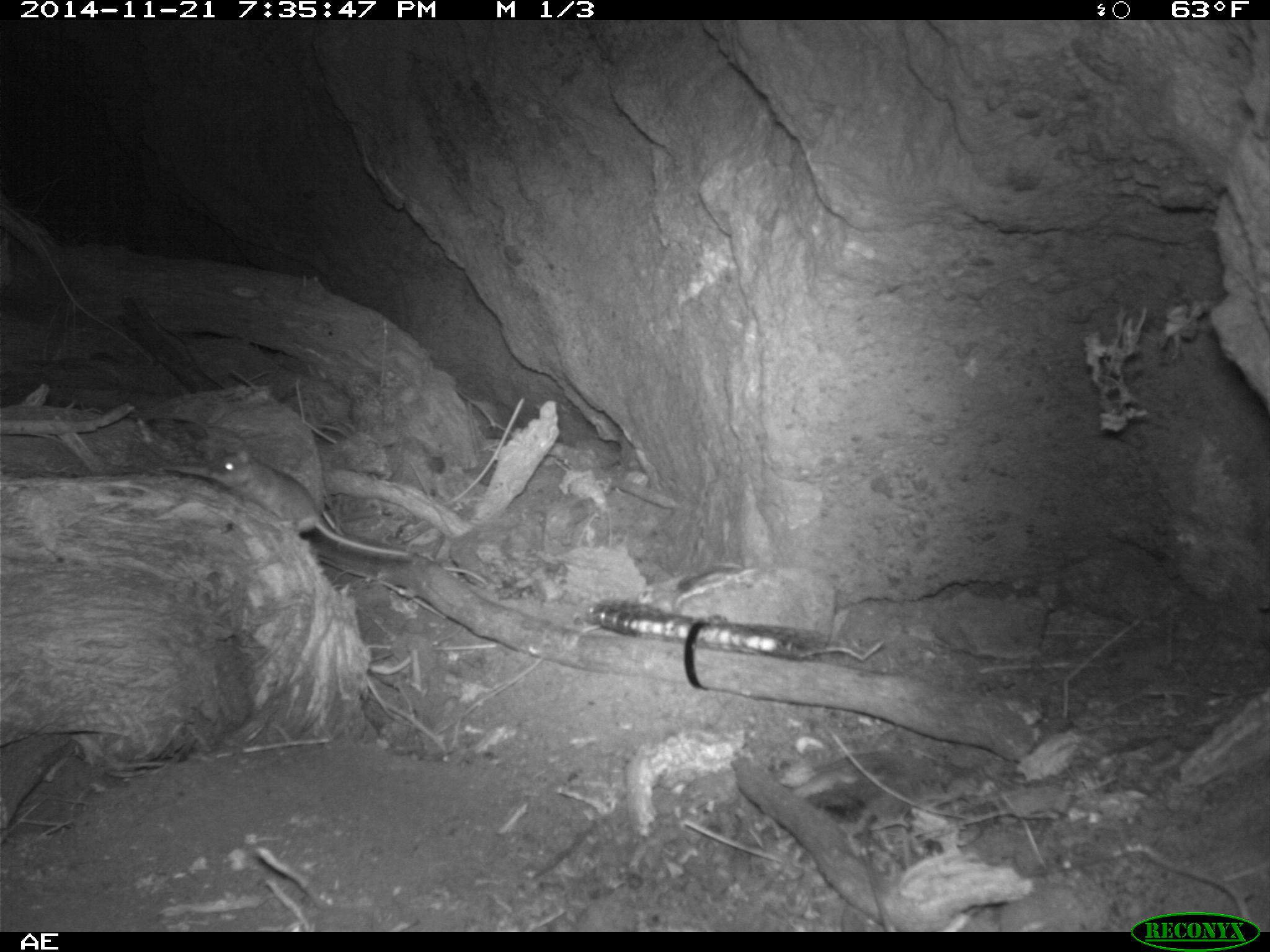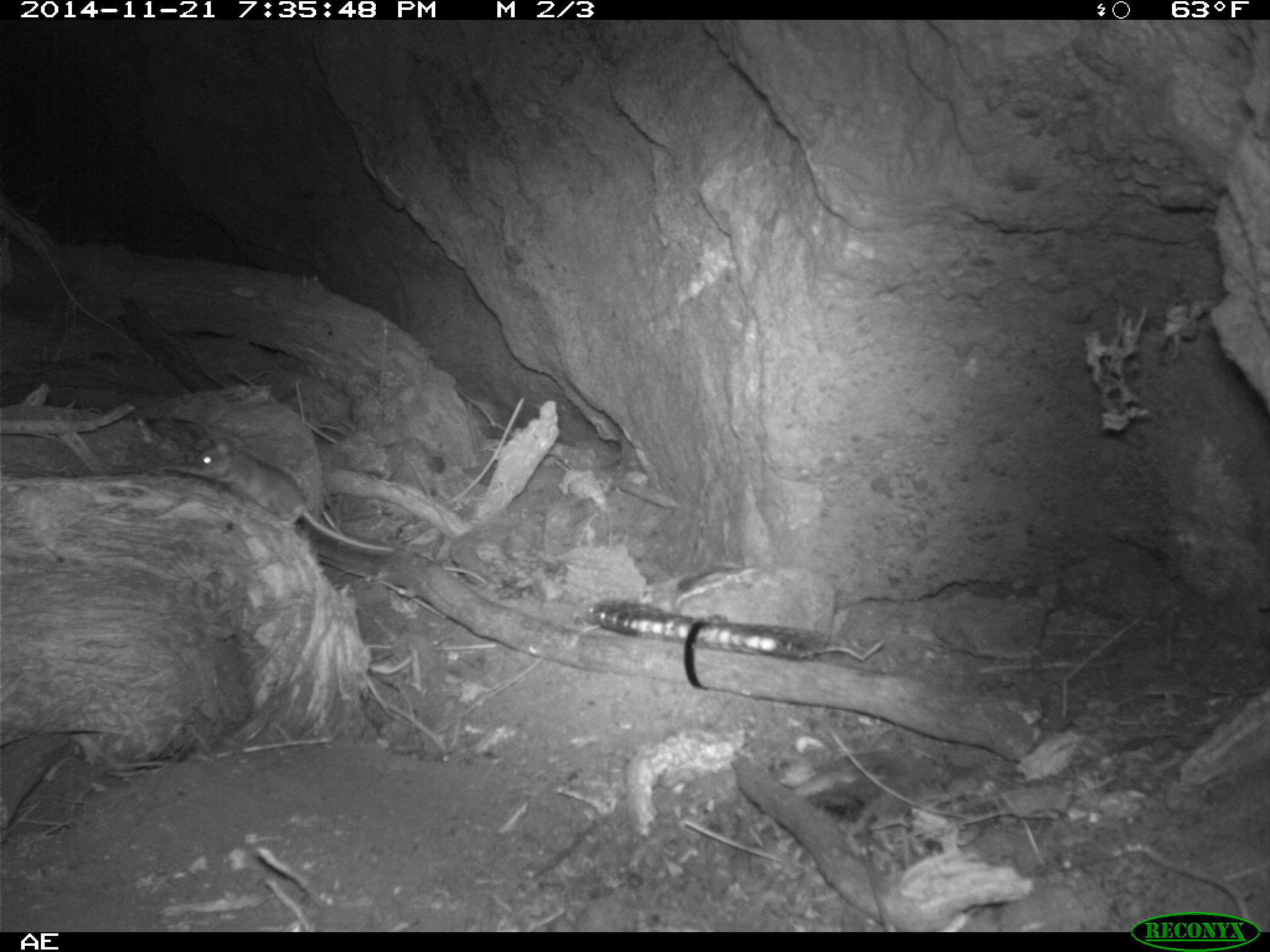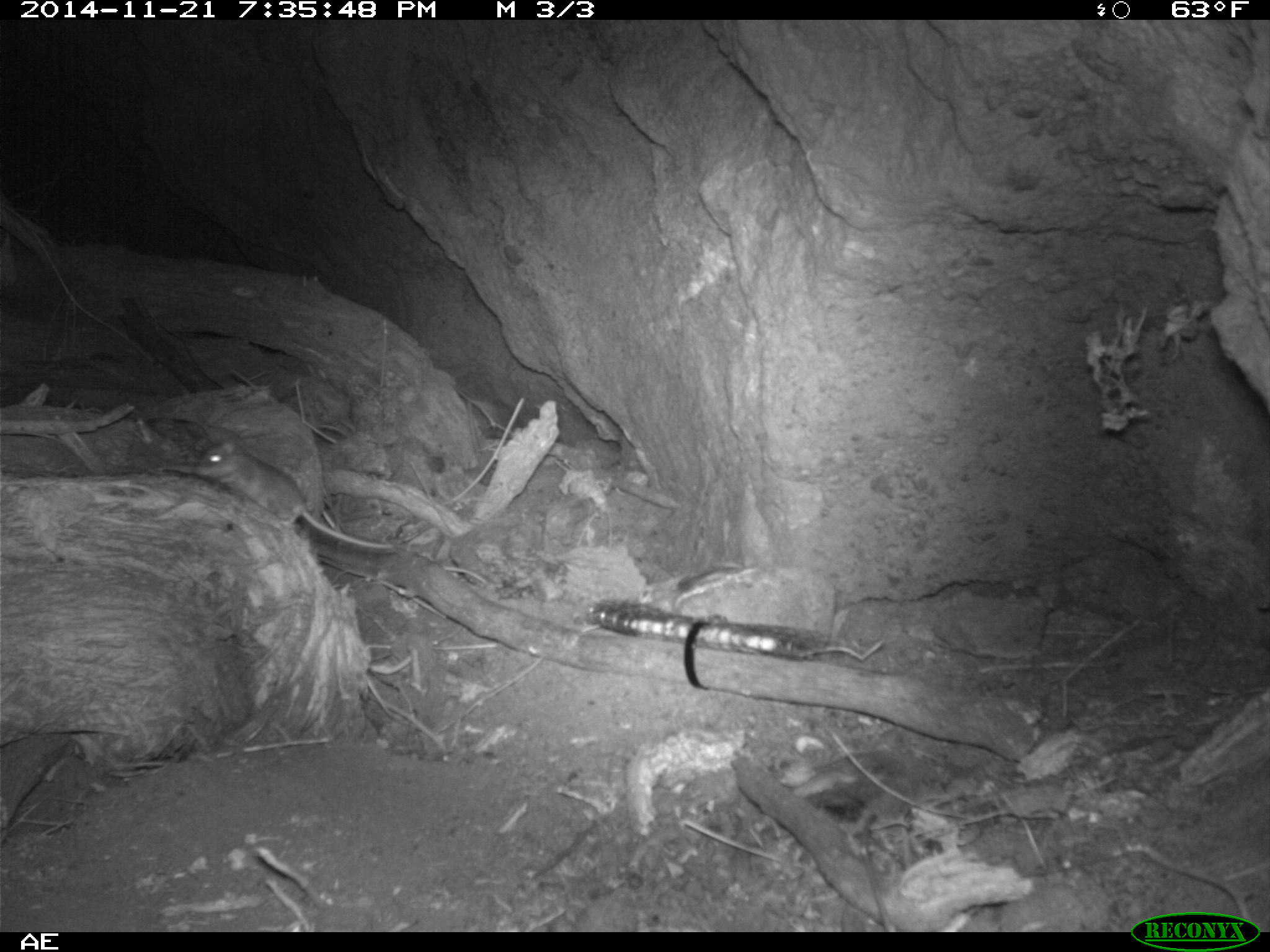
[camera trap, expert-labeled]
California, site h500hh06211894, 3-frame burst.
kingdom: Animalia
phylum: Chordata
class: Mammalia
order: Rodentia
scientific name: Rodentia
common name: rodent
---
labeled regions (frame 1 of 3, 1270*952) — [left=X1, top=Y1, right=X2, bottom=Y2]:
rodent: [left=206, top=446, right=410, bottom=559]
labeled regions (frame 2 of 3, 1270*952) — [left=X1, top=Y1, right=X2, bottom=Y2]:
rodent: [left=190, top=436, right=396, bottom=552]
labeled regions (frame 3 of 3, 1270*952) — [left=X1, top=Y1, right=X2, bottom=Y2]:
rodent: [left=194, top=436, right=393, bottom=549]